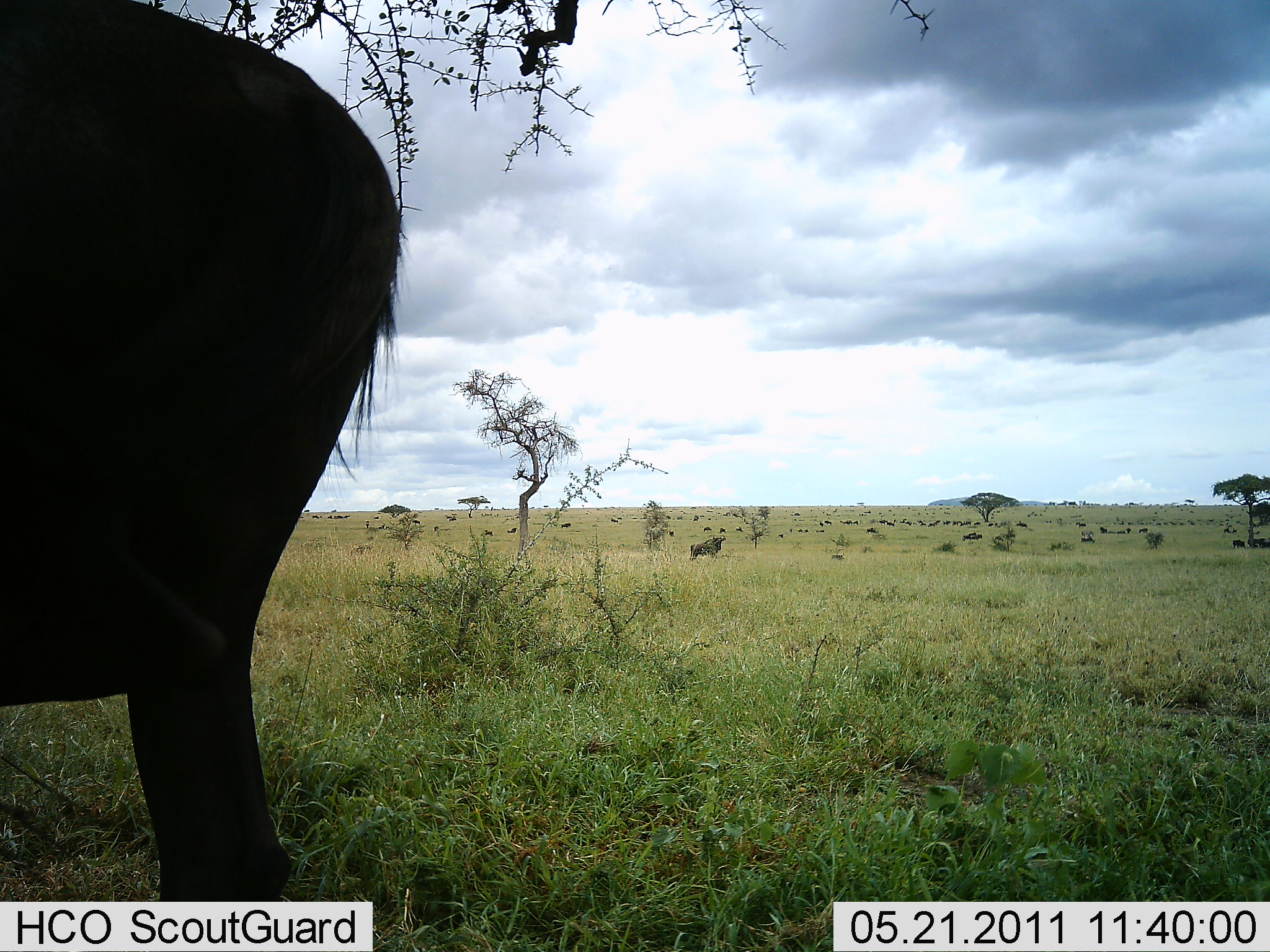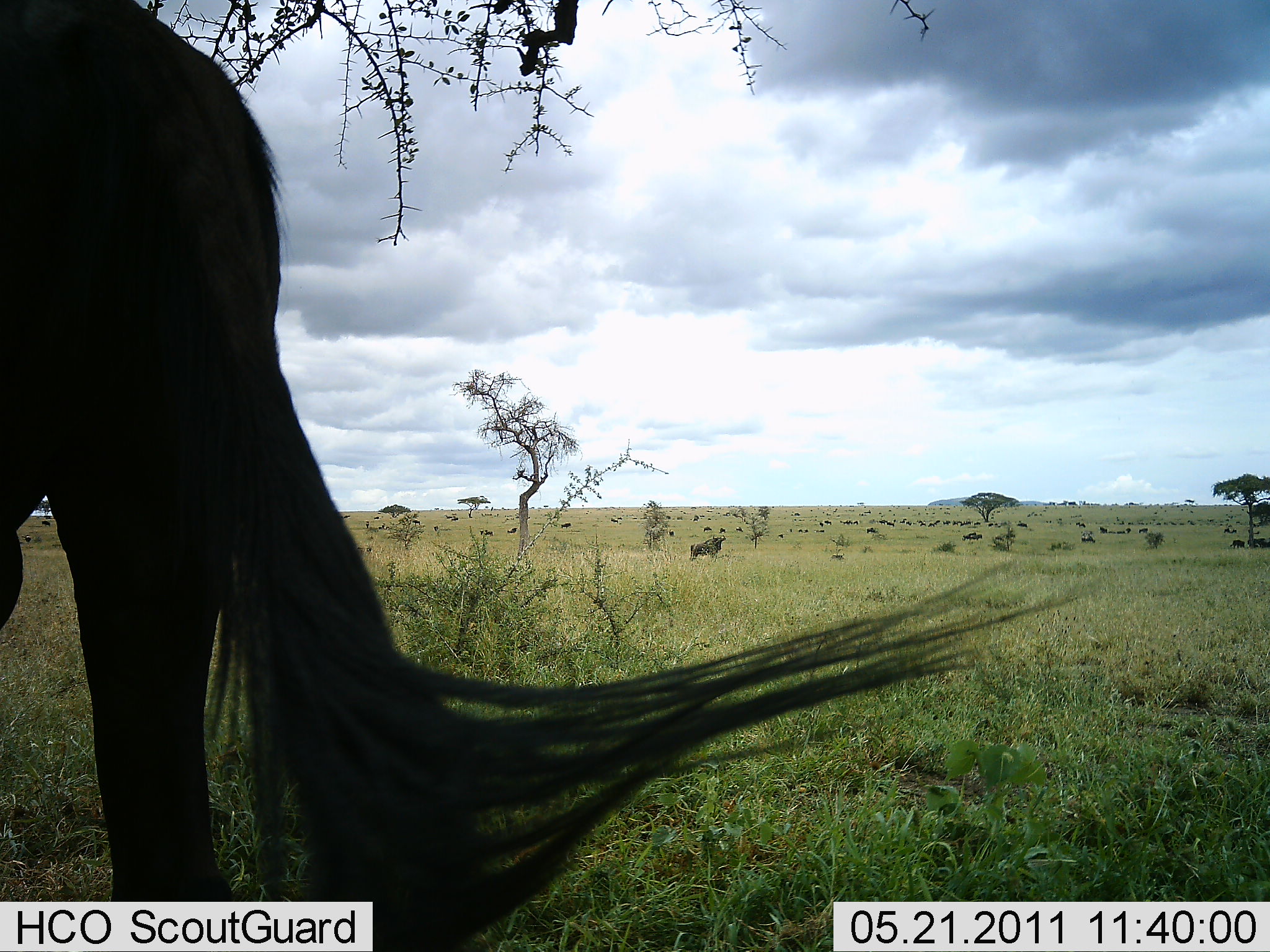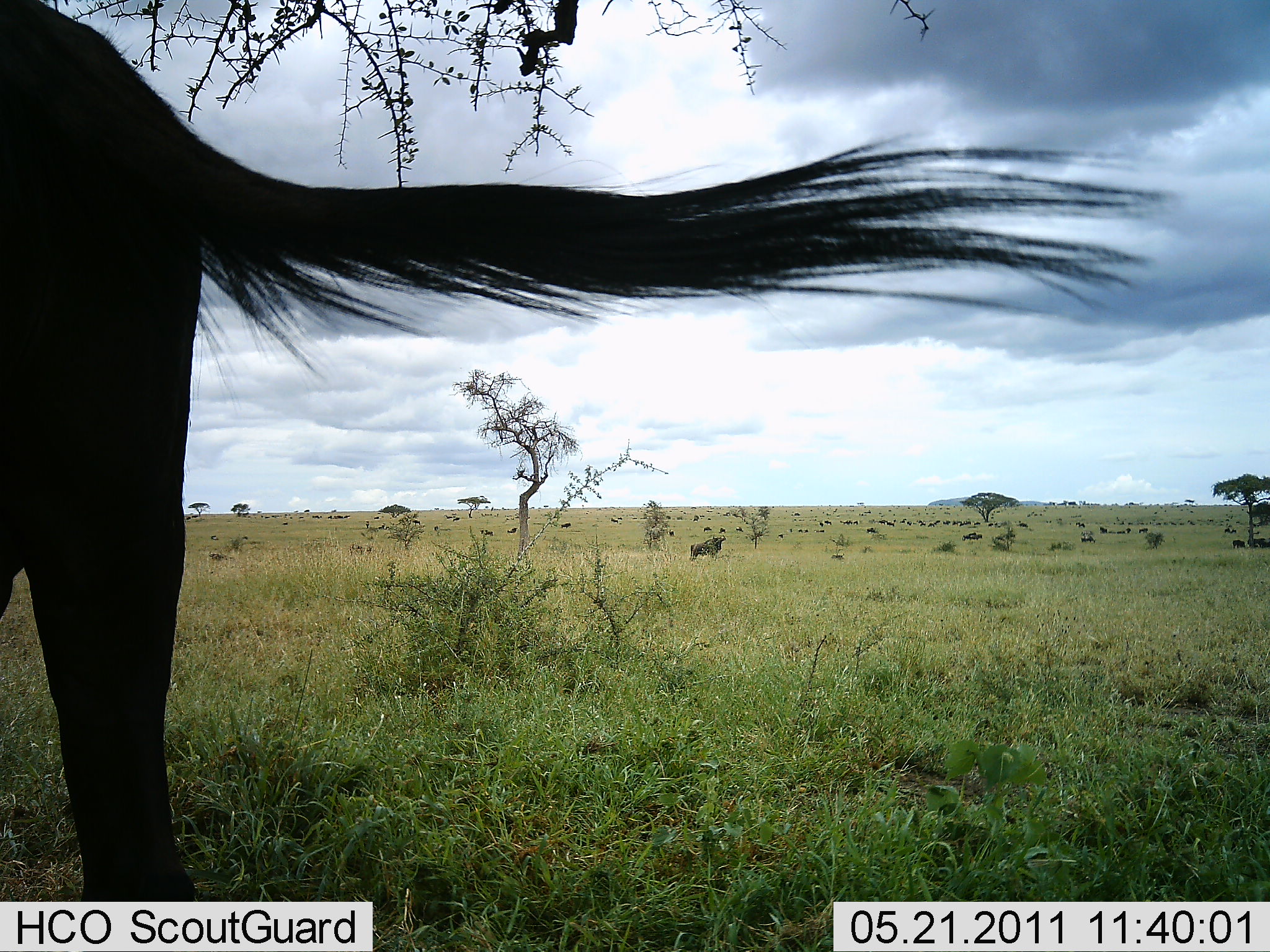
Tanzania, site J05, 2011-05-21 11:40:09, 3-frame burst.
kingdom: Animalia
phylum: Chordata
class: Mammalia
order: Artiodactyla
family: Bovidae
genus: Connochaetes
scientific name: Connochaetes taurinus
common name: blue wildebeest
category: wildebeest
Wildebeest (blue wildebeest) (Connochaetes taurinus), count 51+. Behavior (volunteer vote fractions): standing 100%, resting 10%, moving 10%, interacting 10%. Young present (vote fraction): 0%. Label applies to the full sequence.